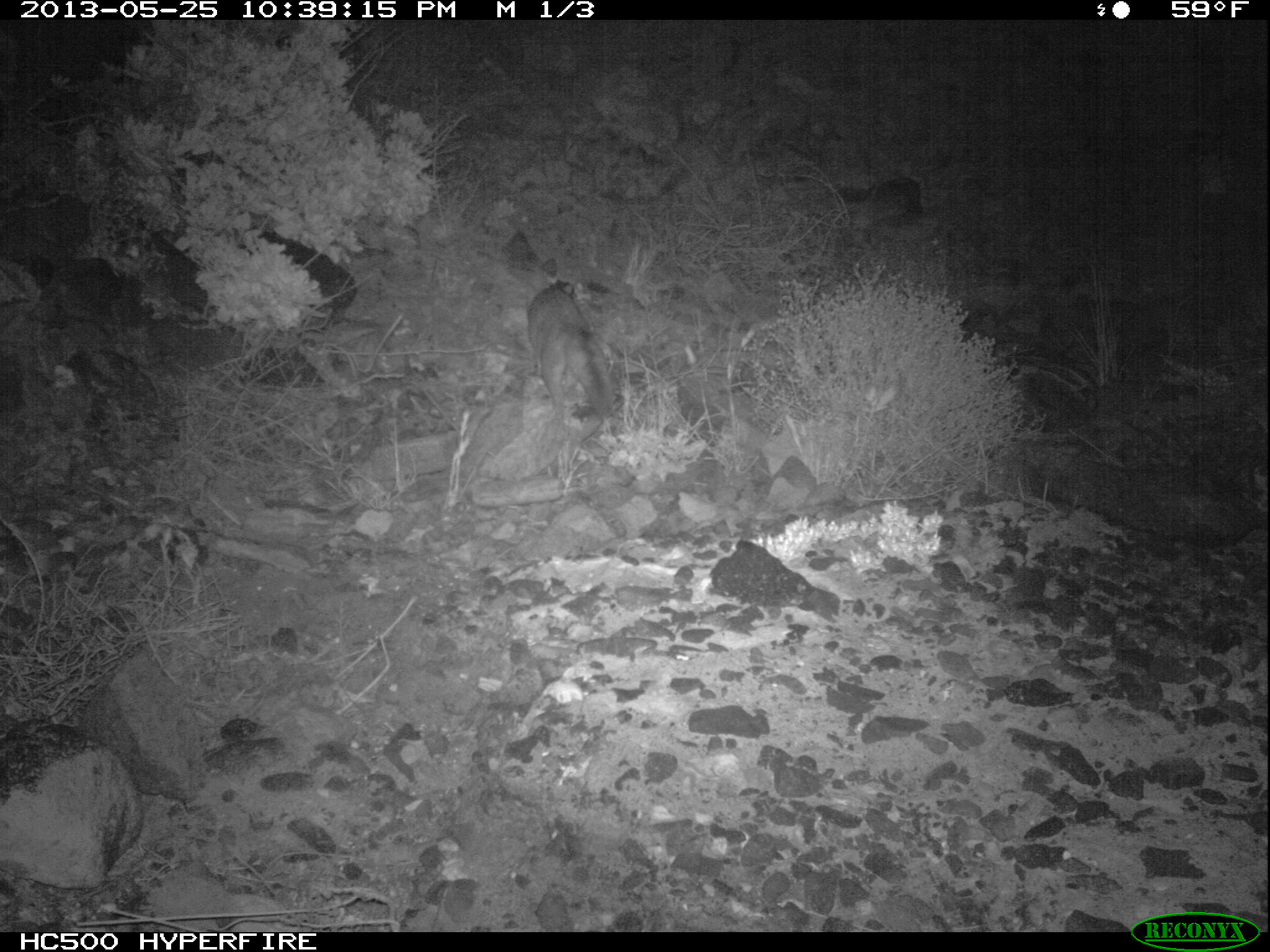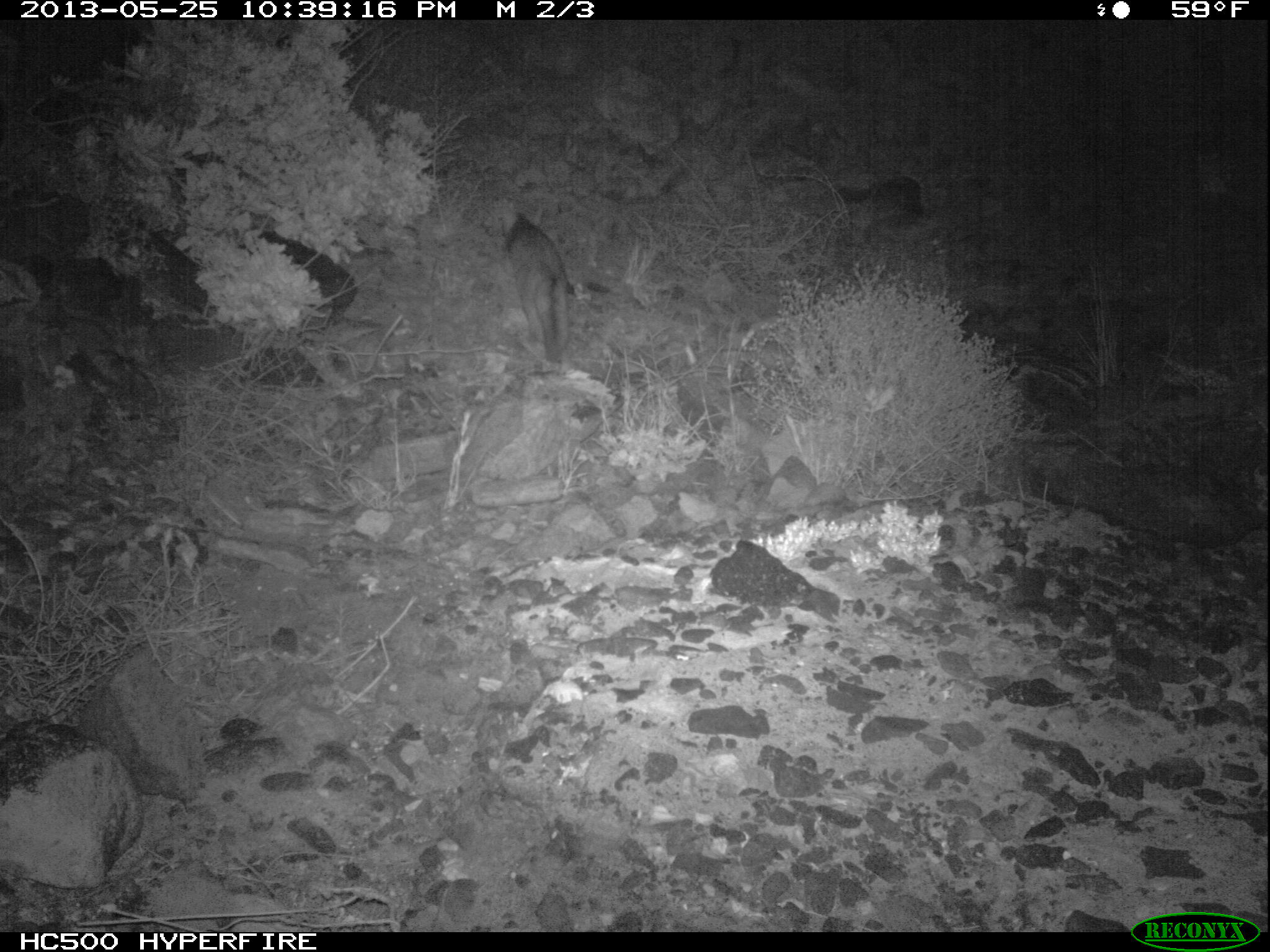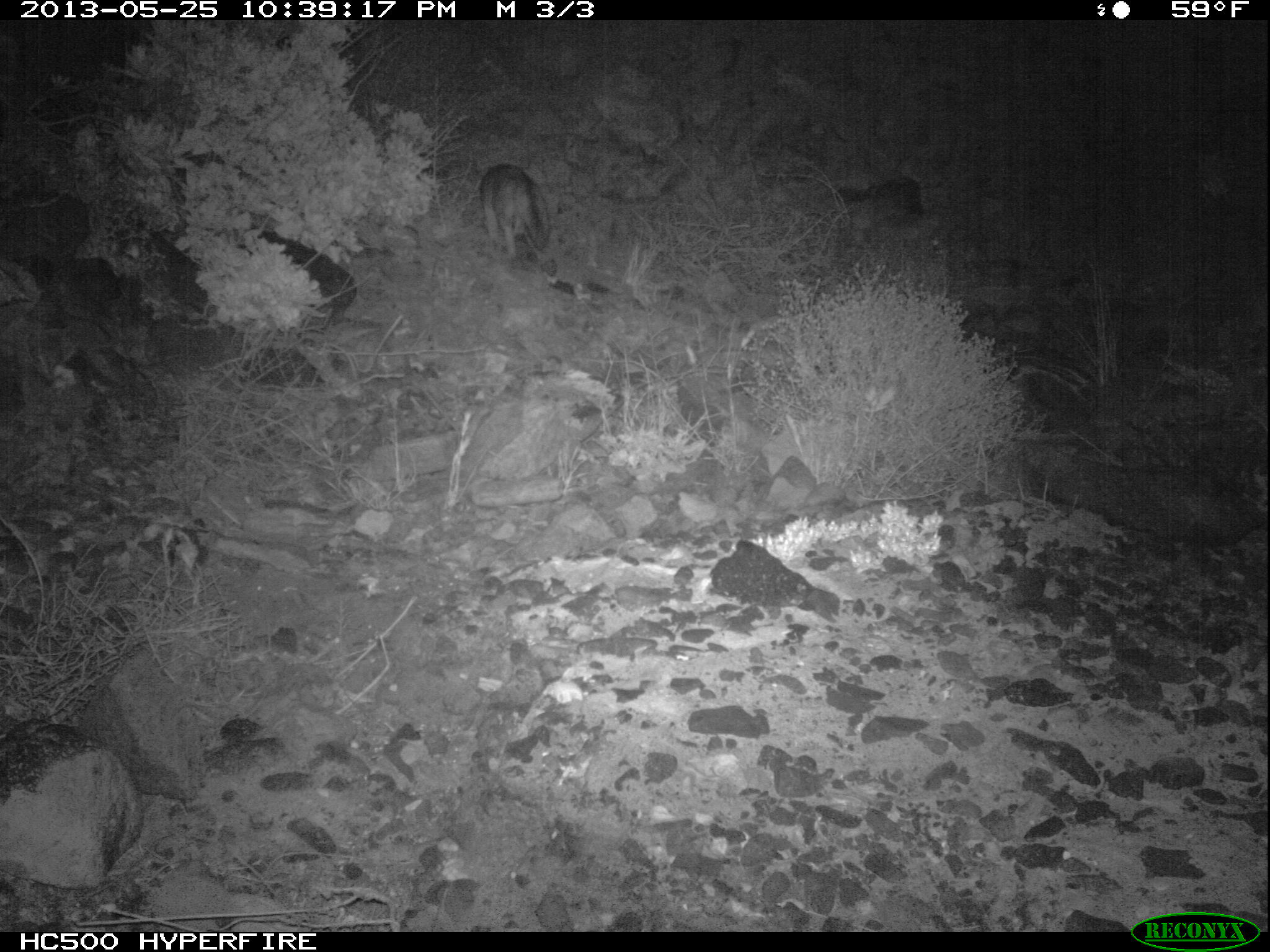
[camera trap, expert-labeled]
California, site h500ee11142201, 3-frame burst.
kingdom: Animalia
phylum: Chordata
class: Mammalia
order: Carnivora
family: Canidae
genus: Urocyon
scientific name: Urocyon littoralis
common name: island fox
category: fox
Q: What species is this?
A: Fox (island fox) (Urocyon littoralis).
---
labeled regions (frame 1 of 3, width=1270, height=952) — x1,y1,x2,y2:
fox: 526,285,618,423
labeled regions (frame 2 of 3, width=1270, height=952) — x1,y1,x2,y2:
fox: 501,204,567,361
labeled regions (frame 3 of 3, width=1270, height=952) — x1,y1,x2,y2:
fox: 479,163,551,257